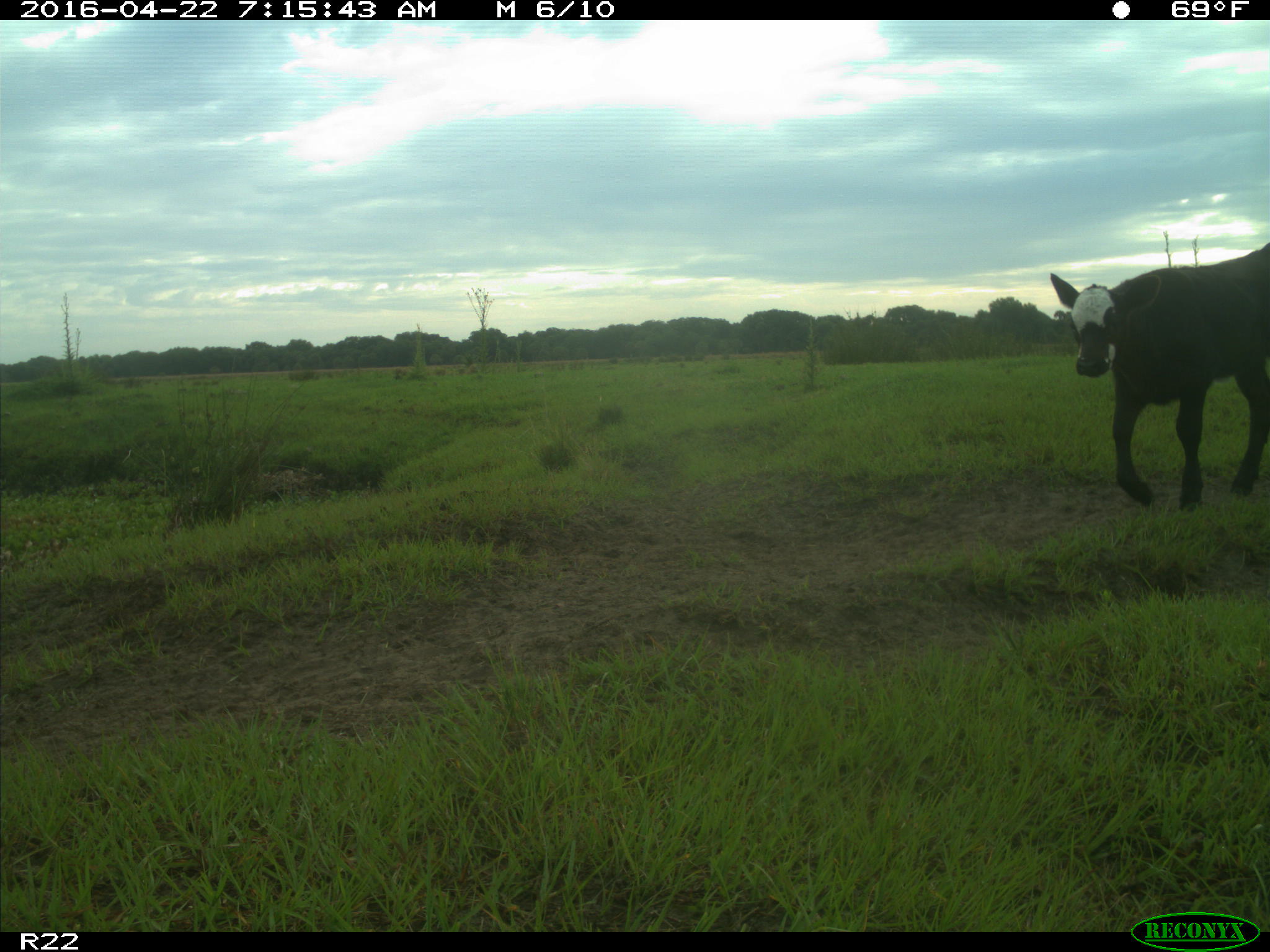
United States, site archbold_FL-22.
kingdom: Animalia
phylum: Chordata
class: Mammalia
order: Artiodactyla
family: Bovidae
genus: Bos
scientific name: Bos taurus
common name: domestic cow